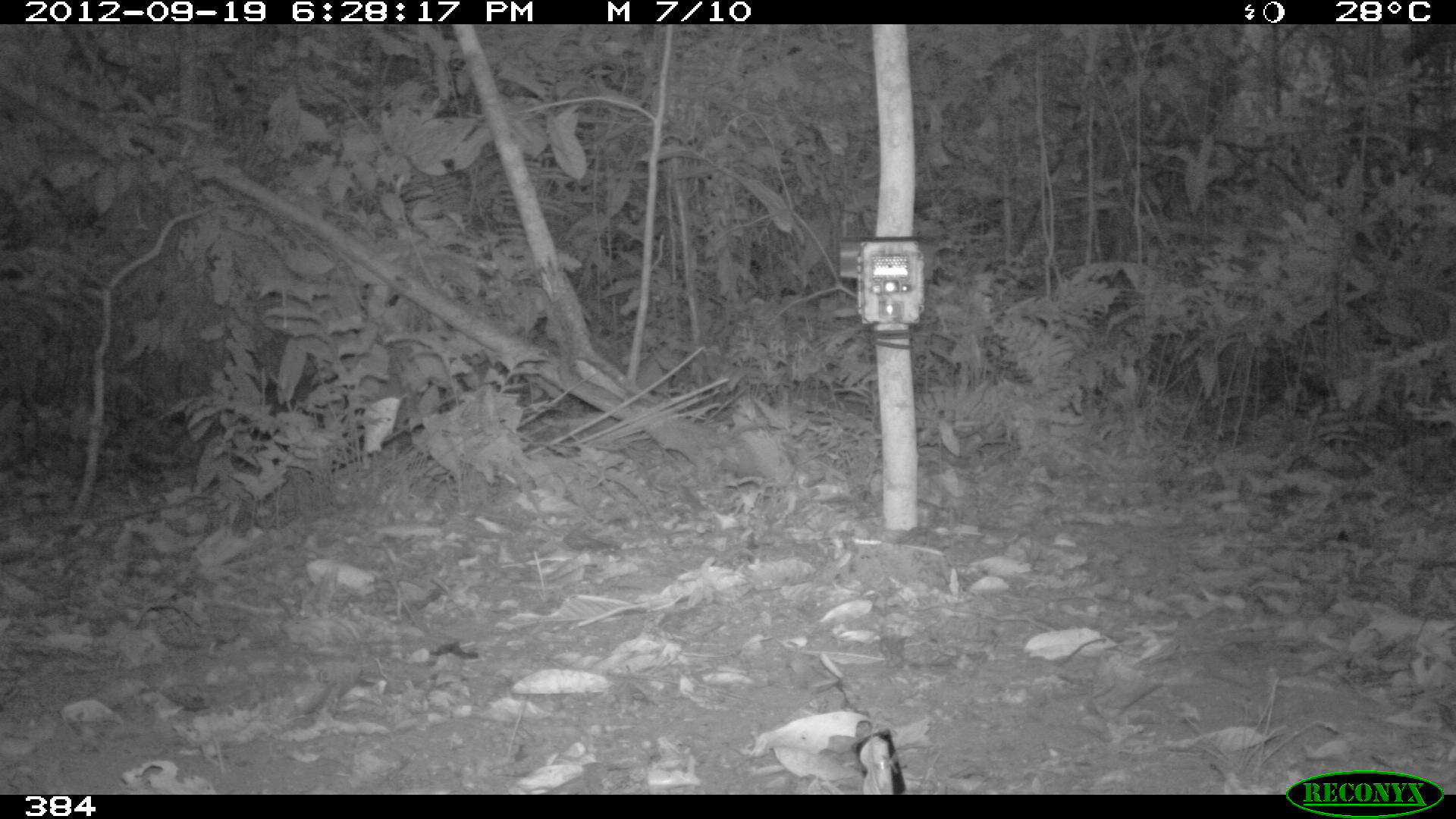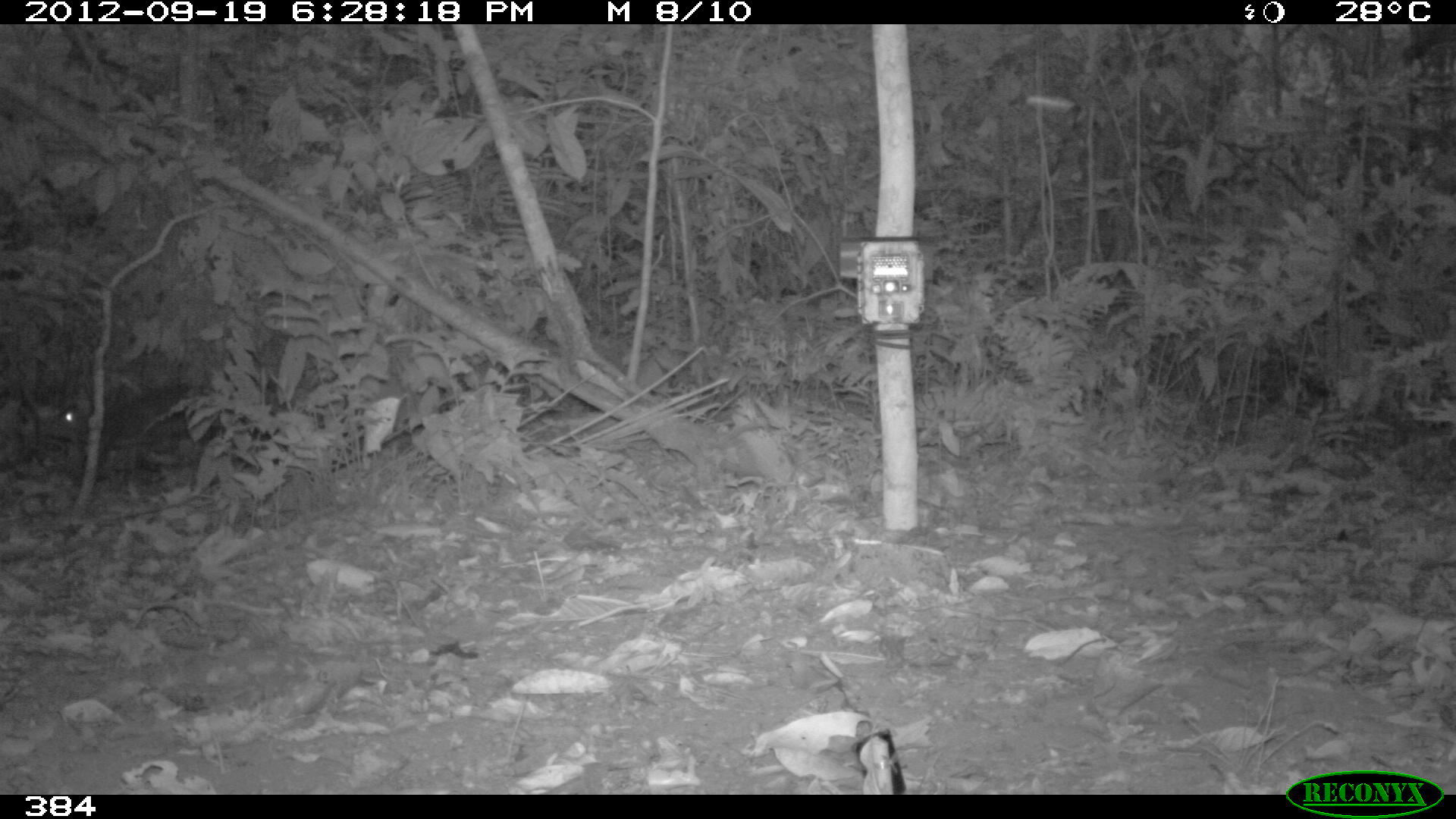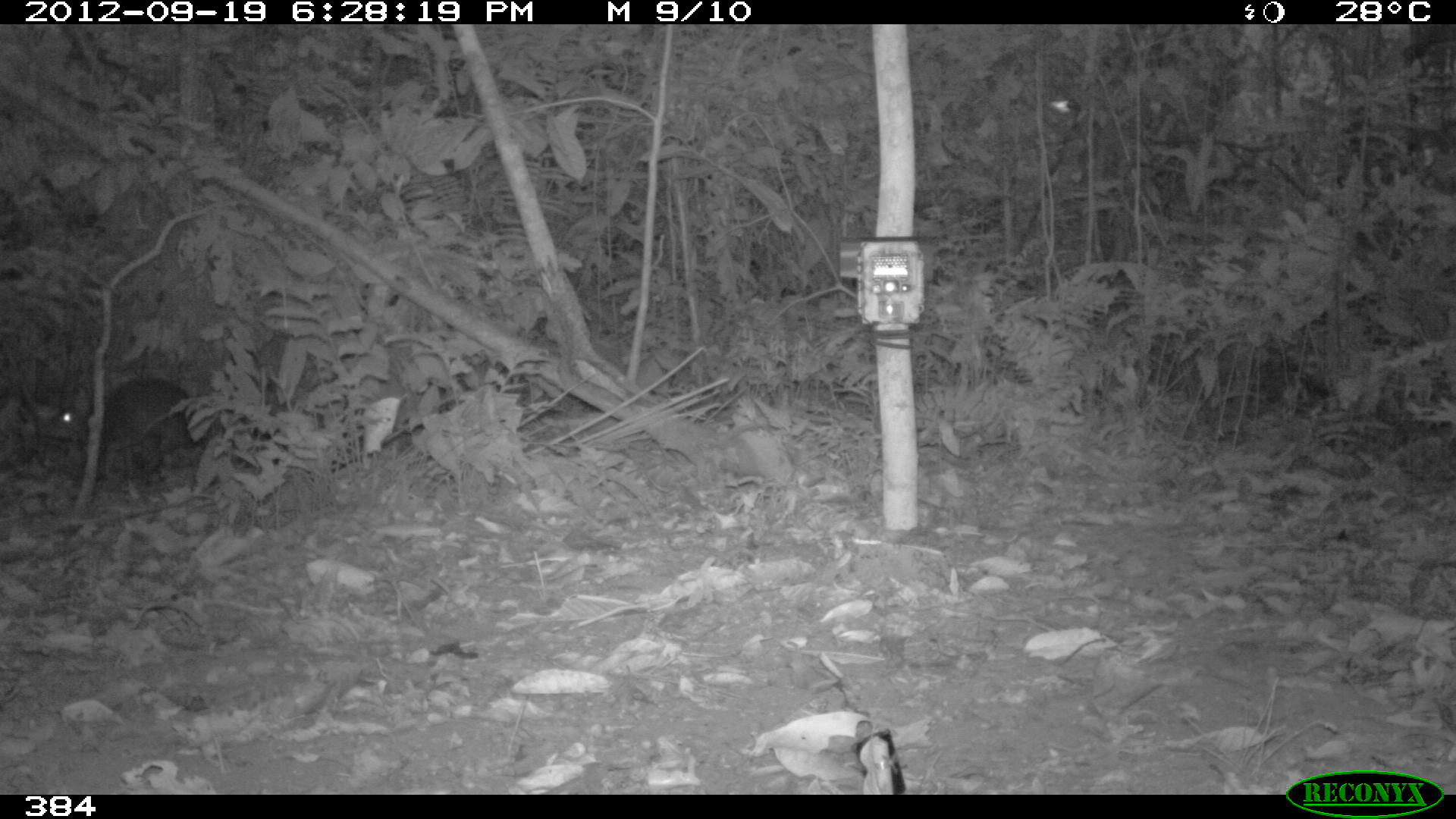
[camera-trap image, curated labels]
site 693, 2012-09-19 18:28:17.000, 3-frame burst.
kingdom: Animalia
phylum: Chordata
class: Mammalia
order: Rodentia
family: Dasyproctidae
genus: Dasyprocta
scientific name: Dasyprocta punctata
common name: central american agouti